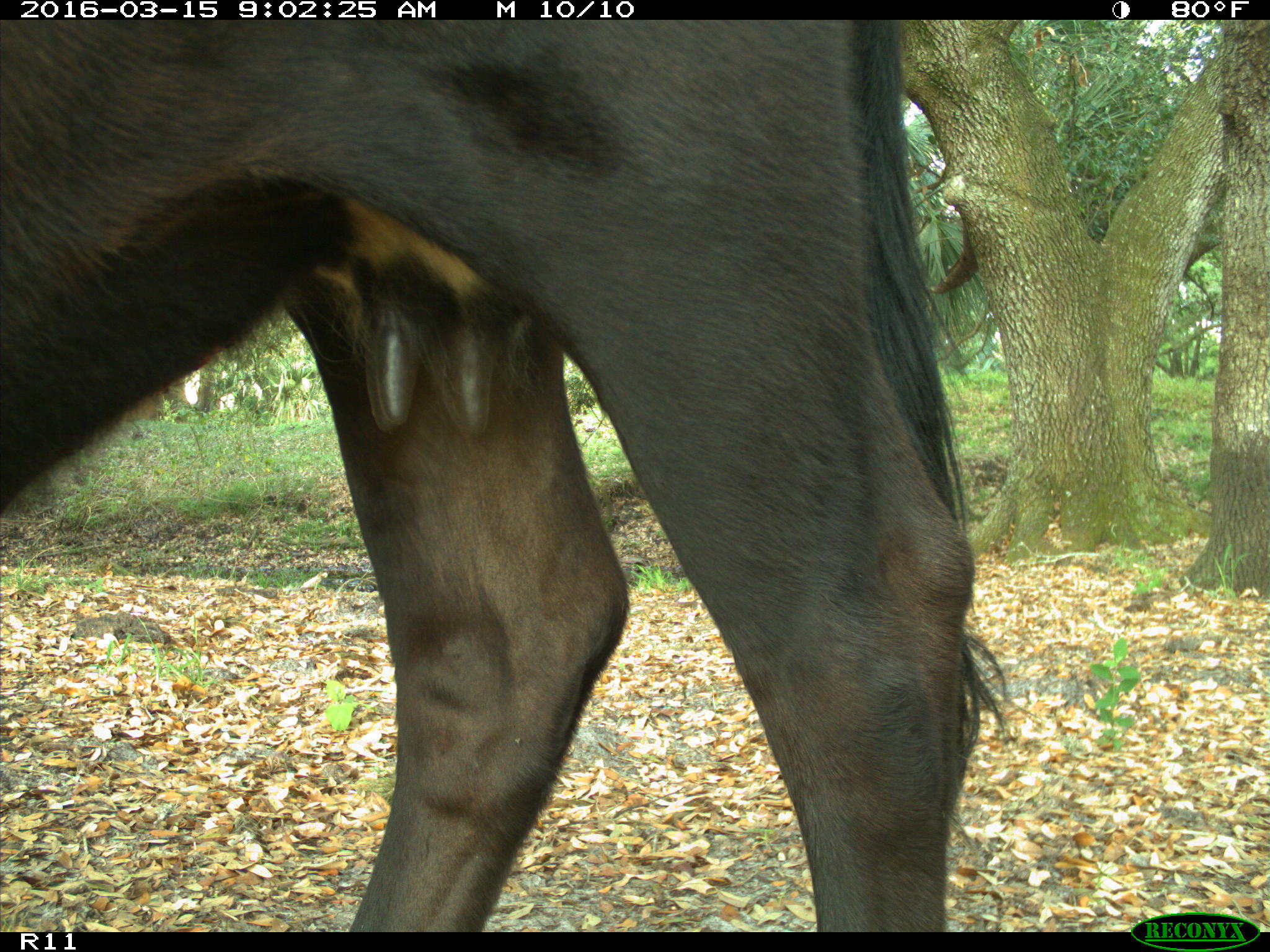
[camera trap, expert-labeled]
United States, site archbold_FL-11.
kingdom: Animalia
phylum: Chordata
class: Mammalia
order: Artiodactyla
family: Bovidae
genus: Bos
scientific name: Bos taurus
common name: domestic cow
Bos taurus (domestic cow).